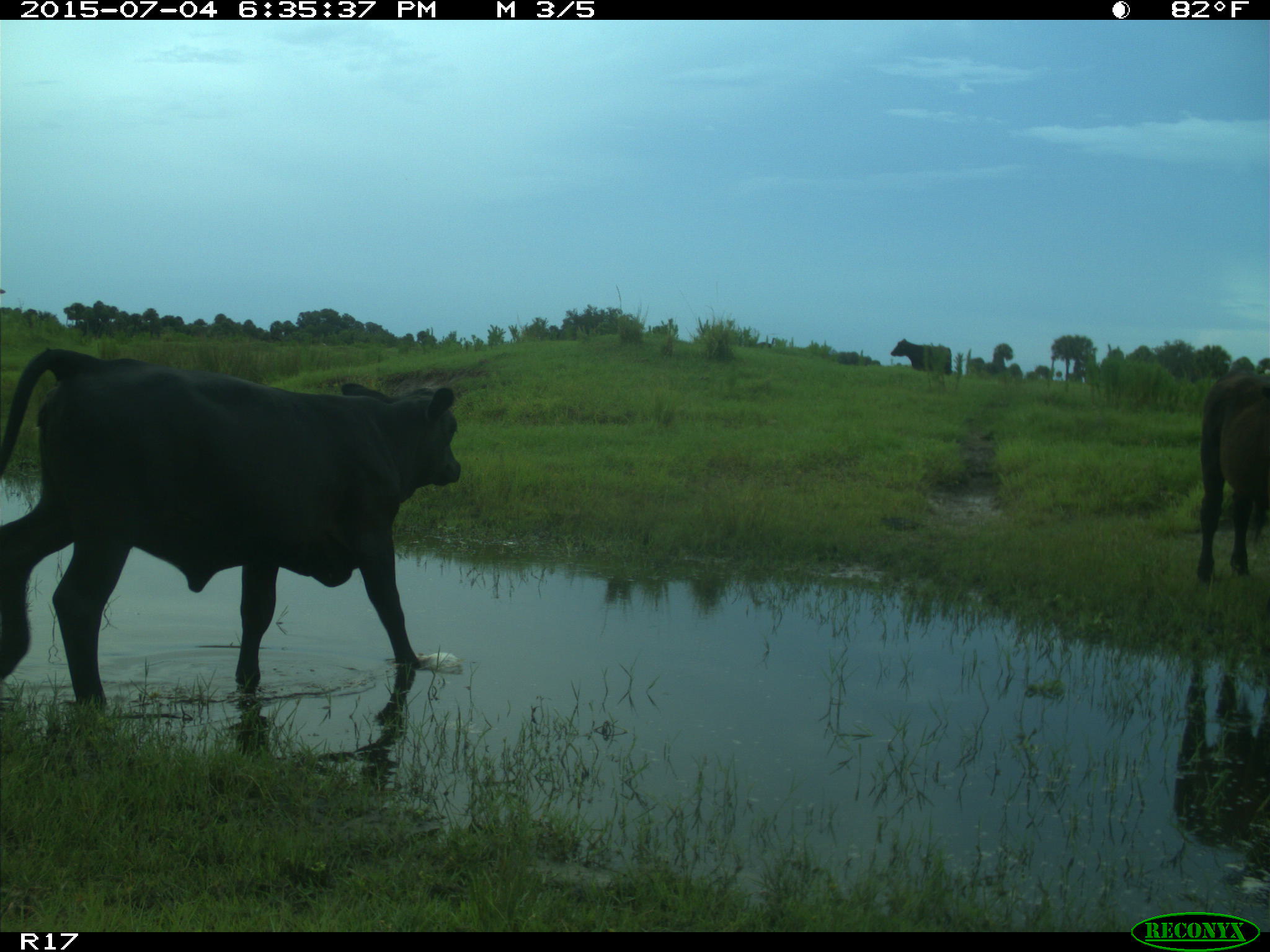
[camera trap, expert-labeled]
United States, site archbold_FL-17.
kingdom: Animalia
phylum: Chordata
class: Mammalia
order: Artiodactyla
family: Bovidae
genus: Bos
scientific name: Bos taurus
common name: domestic cow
Bos taurus (domestic cow).